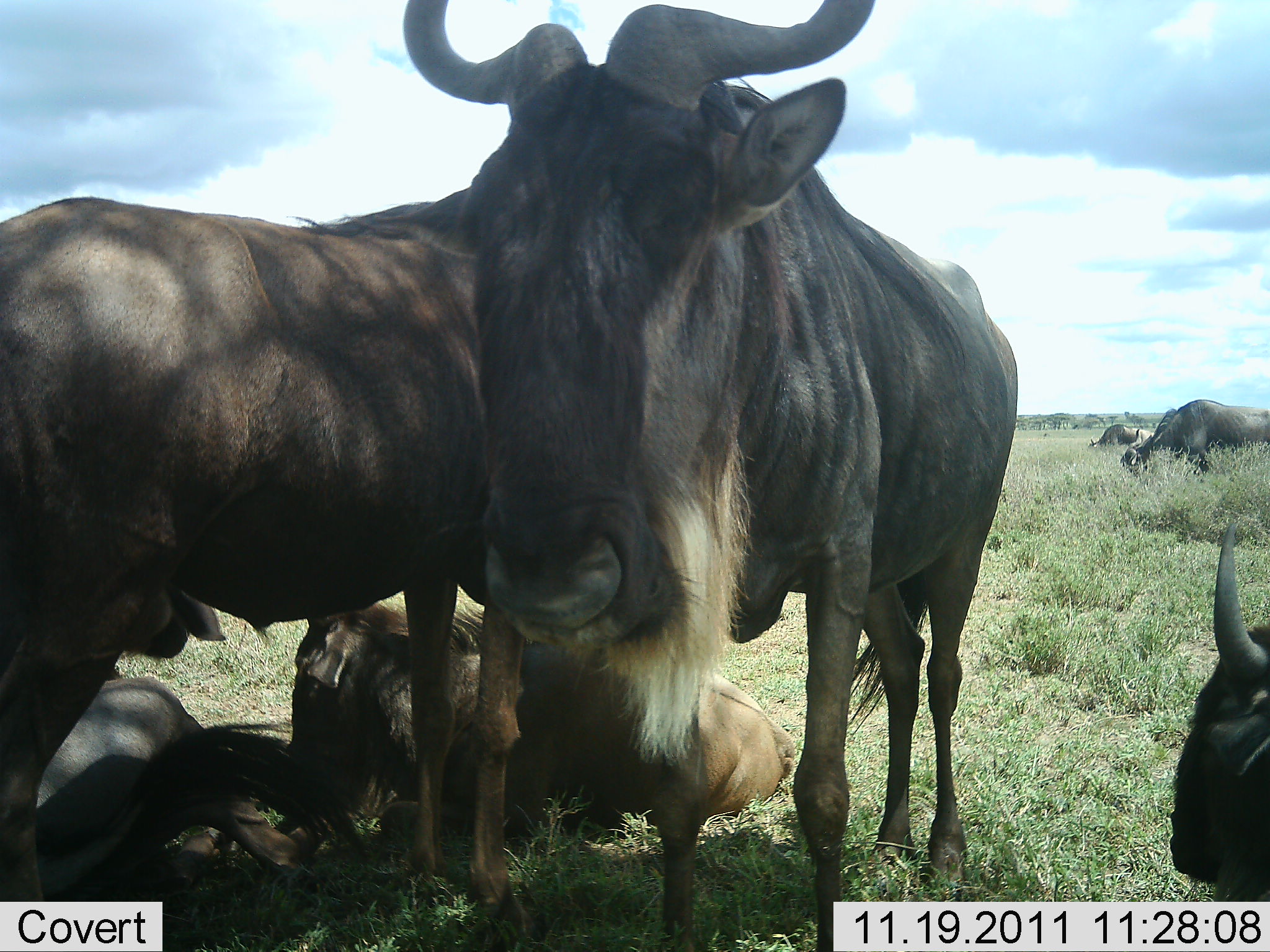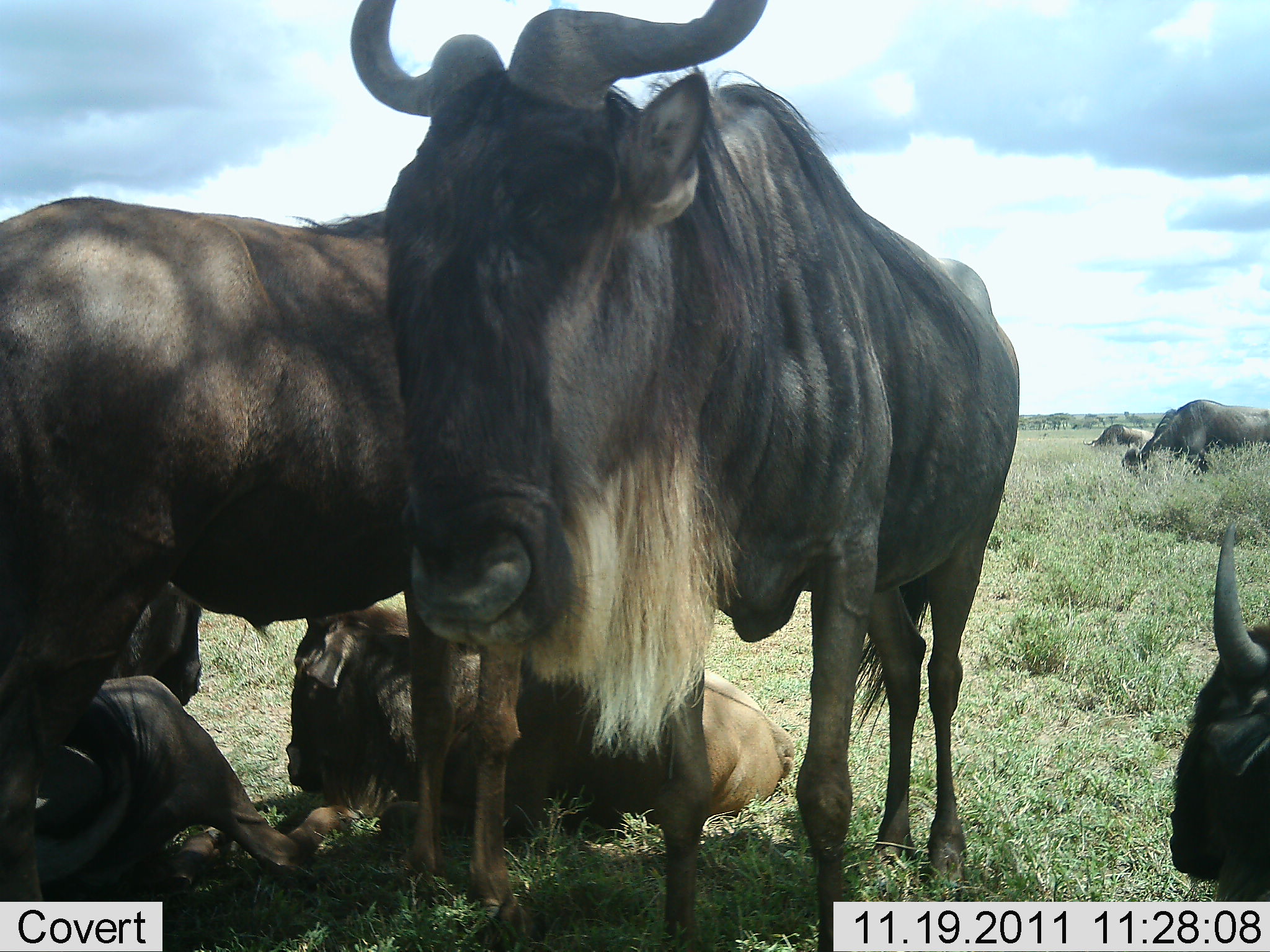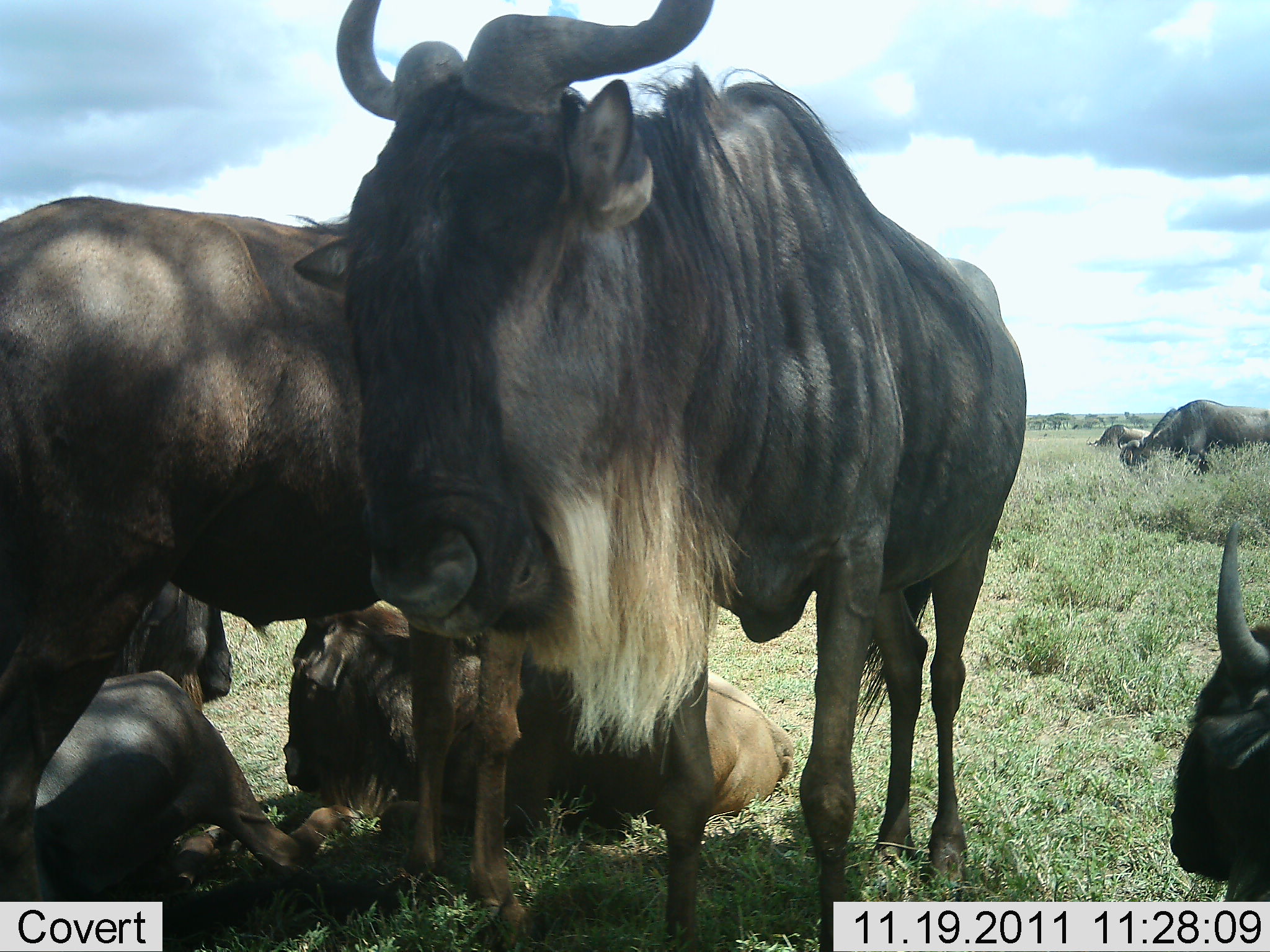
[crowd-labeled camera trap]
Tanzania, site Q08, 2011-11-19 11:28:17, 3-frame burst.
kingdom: Animalia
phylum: Chordata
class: Mammalia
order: Artiodactyla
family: Bovidae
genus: Connochaetes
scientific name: Connochaetes taurinus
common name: blue wildebeest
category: wildebeest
Wildebeest (blue wildebeest) (Connochaetes taurinus), count 7. Behavior (volunteer vote fractions): standing 57%, resting 86%, moving 0%, interacting 0%. Young present (vote fraction): 7%. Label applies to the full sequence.